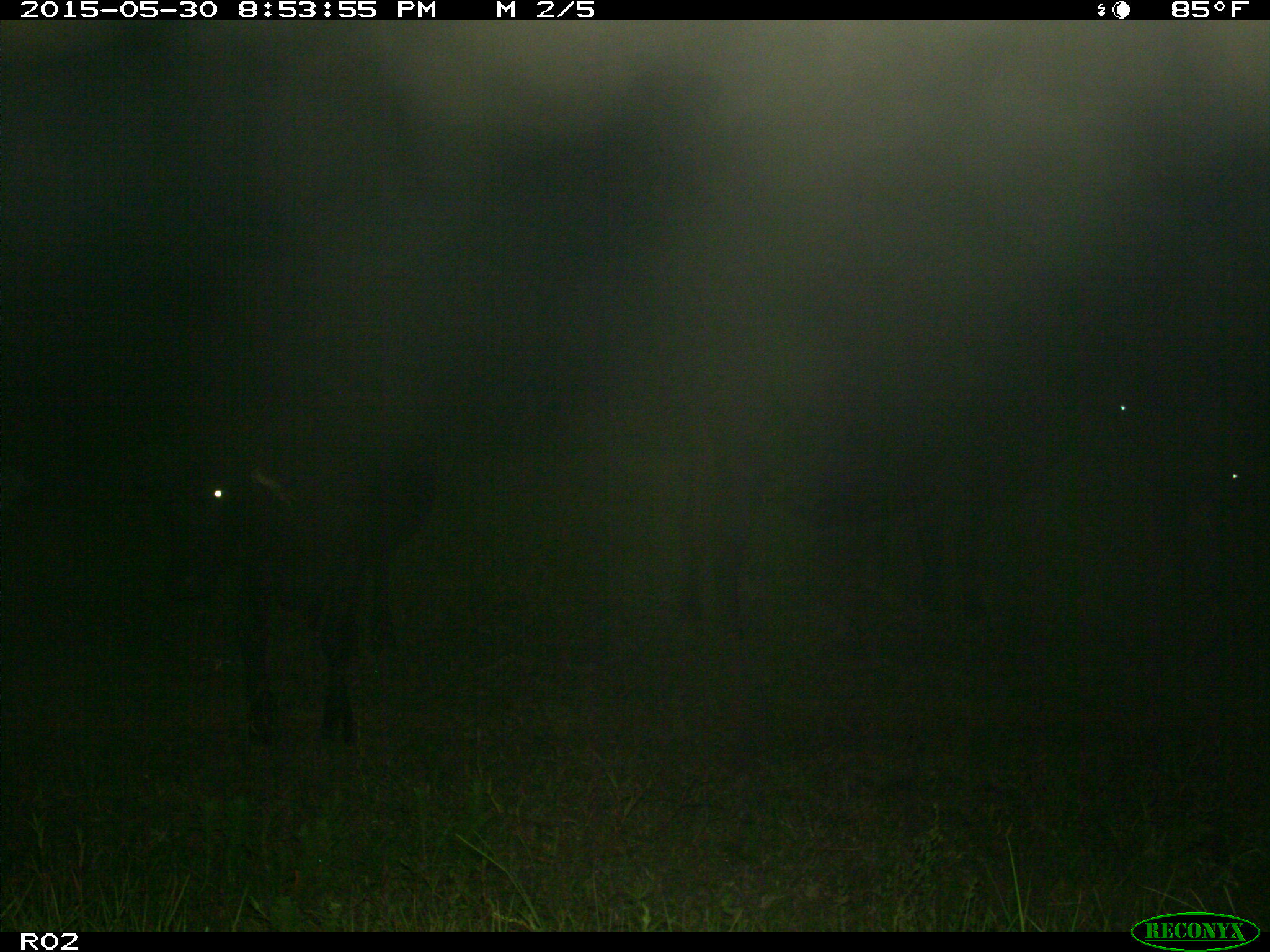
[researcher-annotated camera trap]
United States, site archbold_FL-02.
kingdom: Animalia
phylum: Chordata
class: Mammalia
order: Artiodactyla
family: Bovidae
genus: Bos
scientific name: Bos taurus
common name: domestic cow